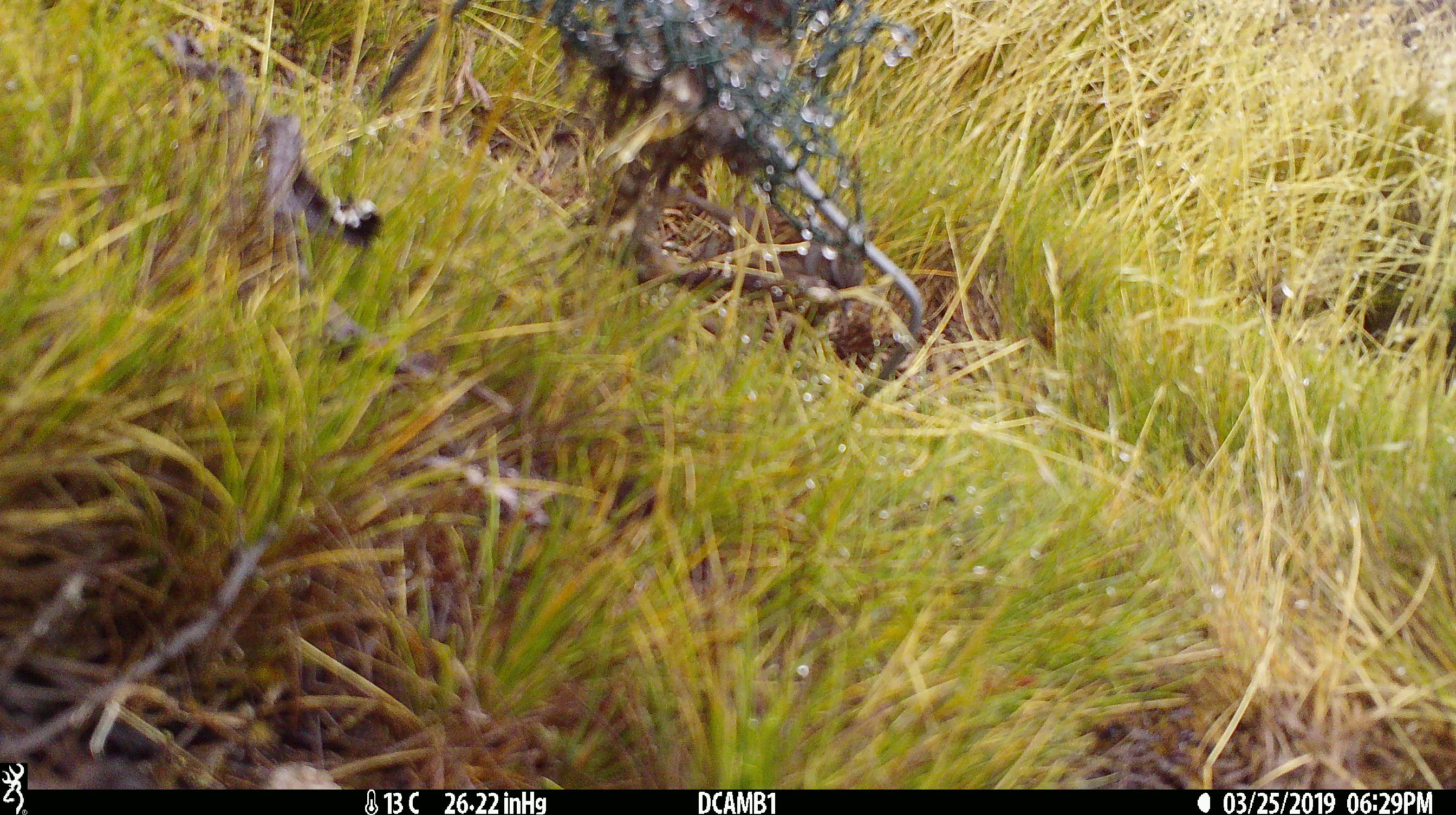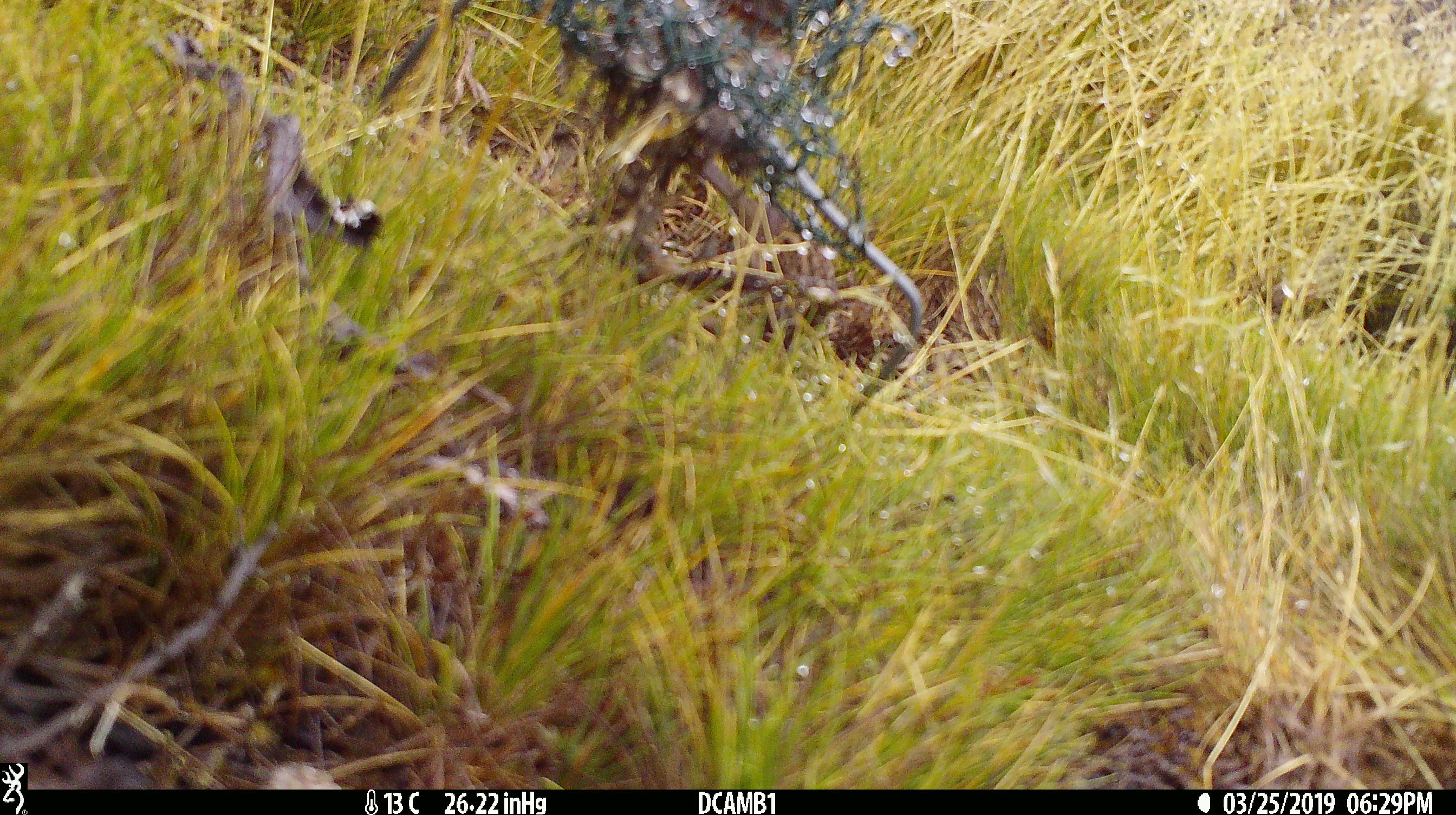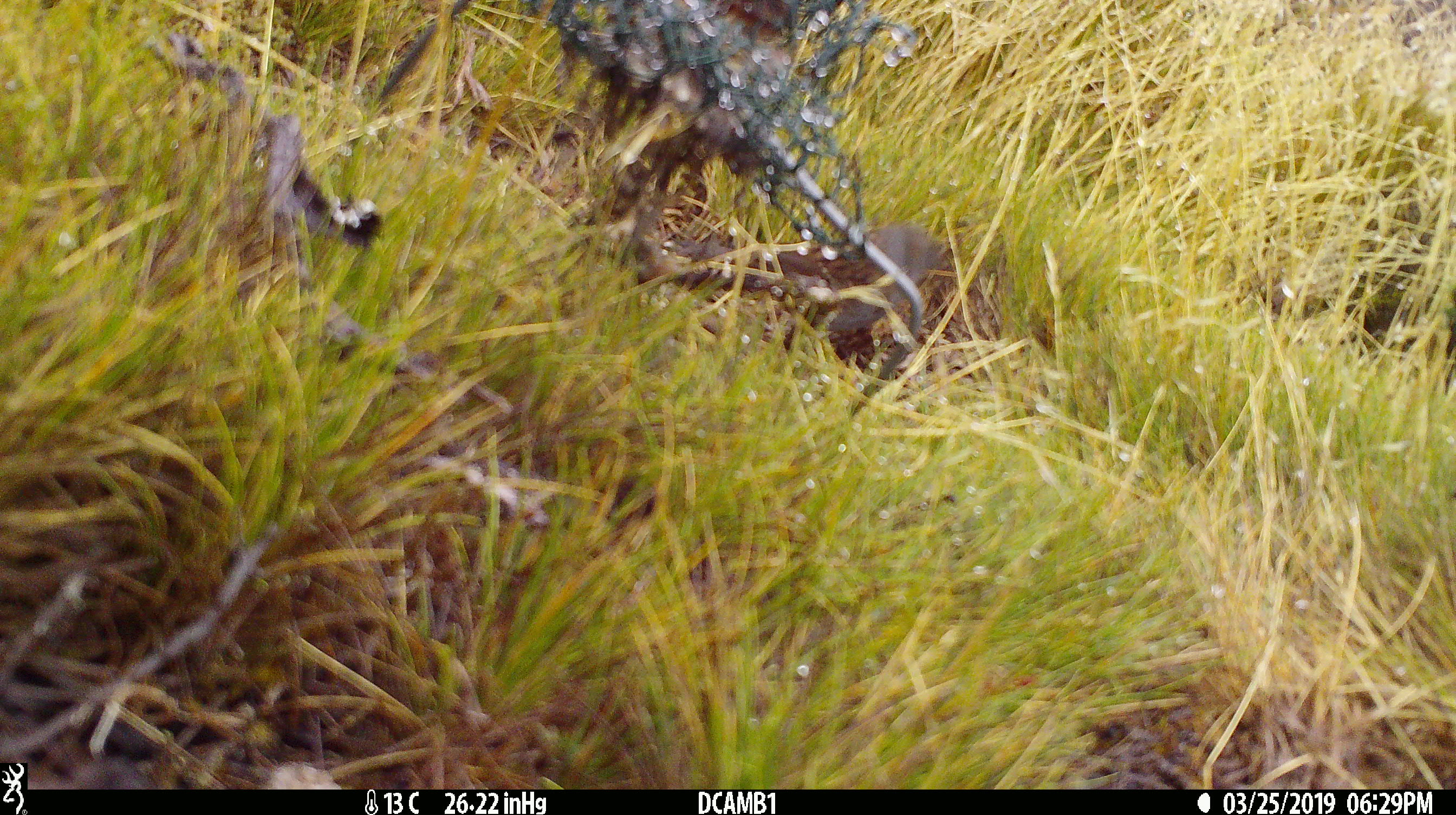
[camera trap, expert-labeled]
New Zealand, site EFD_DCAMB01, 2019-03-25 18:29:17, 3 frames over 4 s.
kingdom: Animalia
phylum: Chordata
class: Aves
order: Passeriformes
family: Prunellidae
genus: Prunella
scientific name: Prunella modularis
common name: dunnock